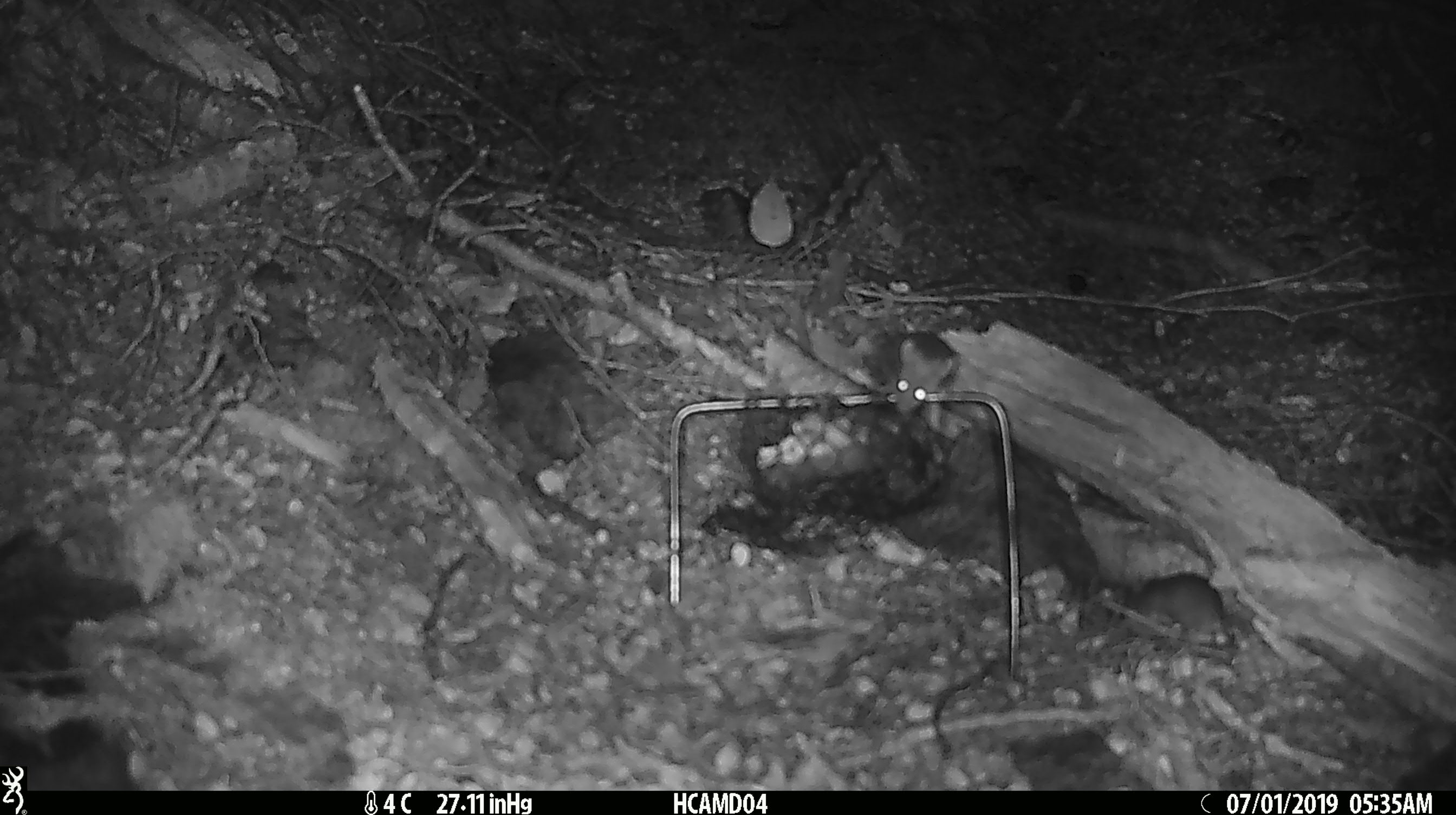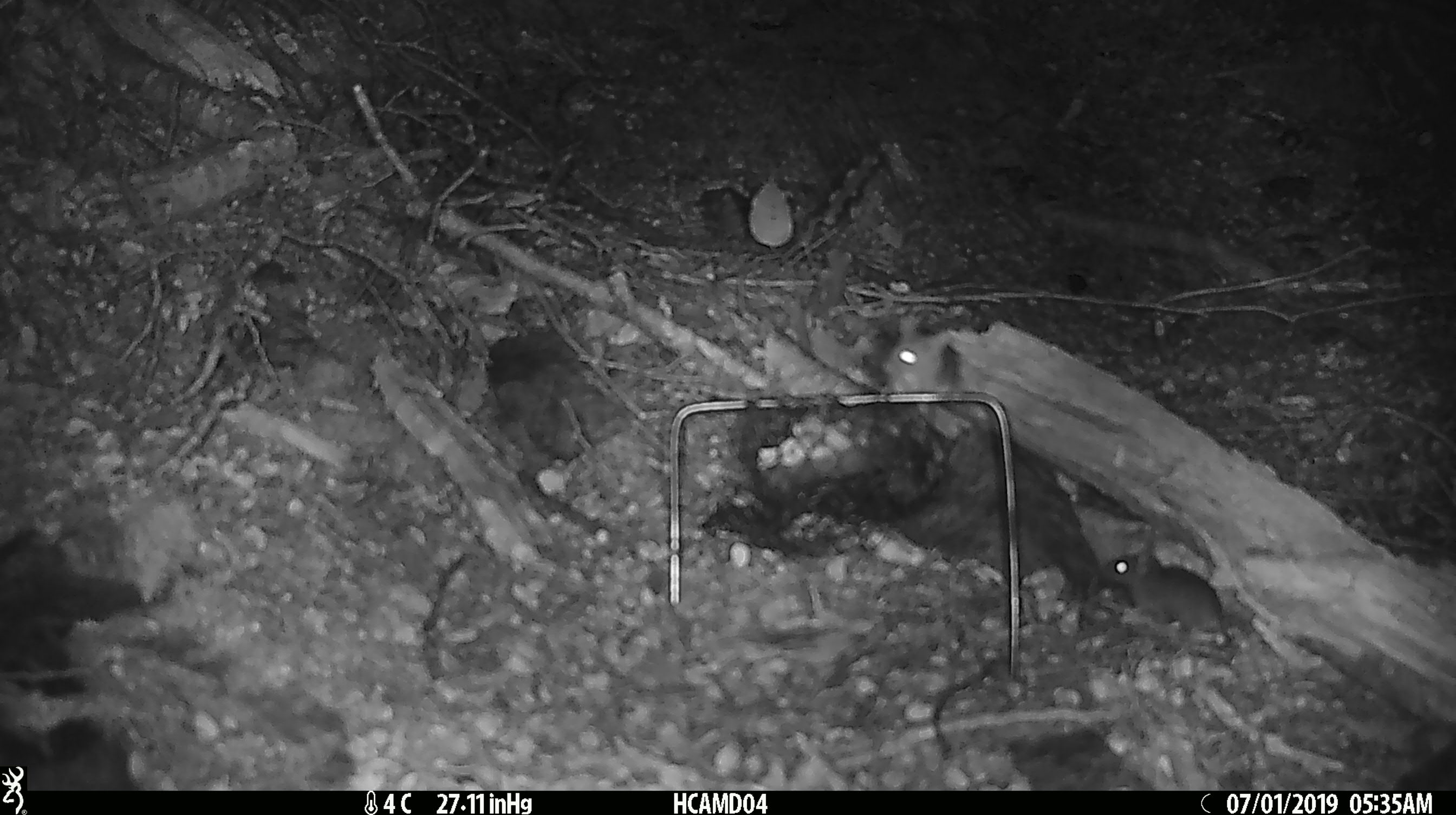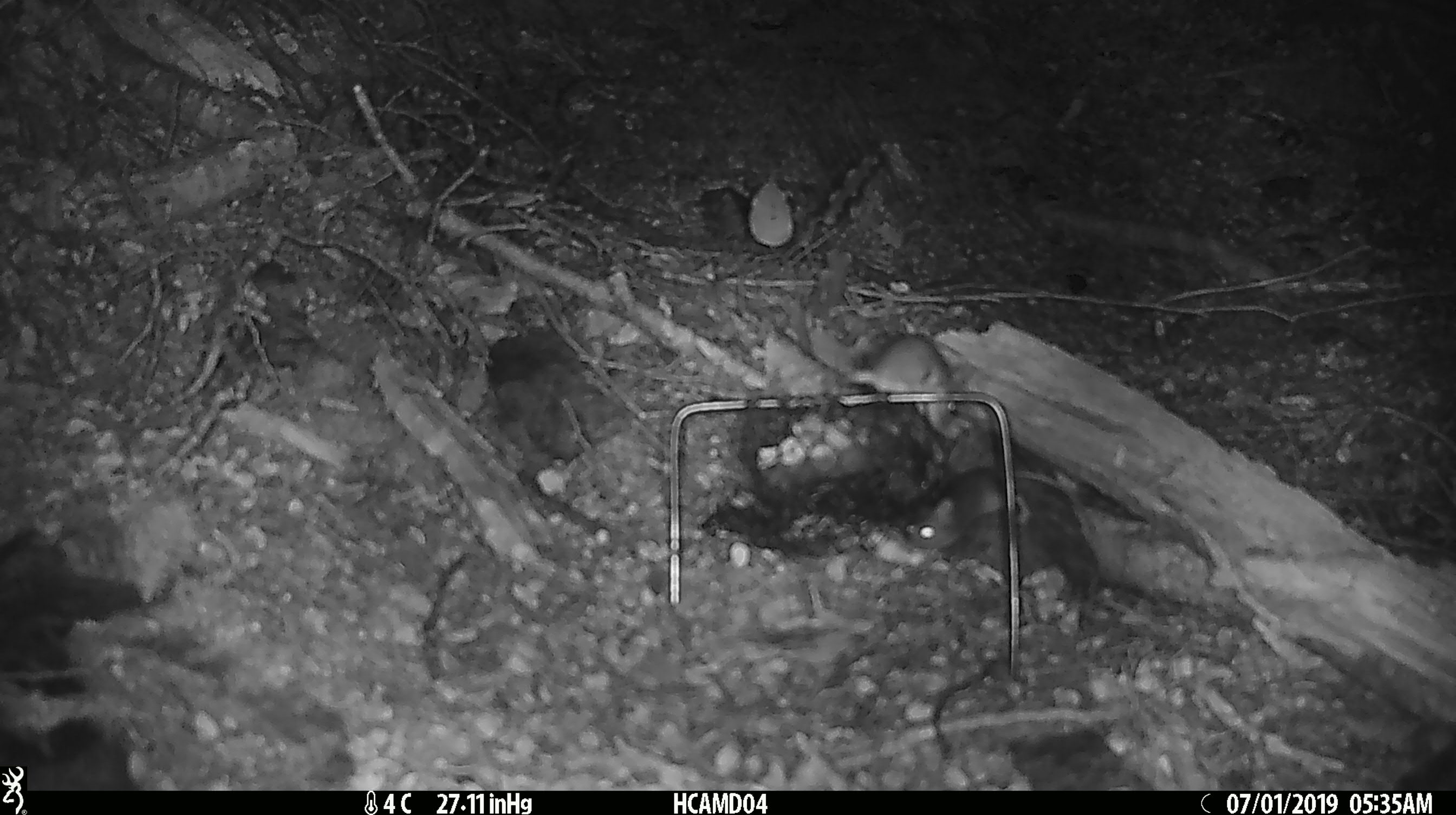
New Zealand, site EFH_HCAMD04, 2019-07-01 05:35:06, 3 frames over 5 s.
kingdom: Animalia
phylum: Chordata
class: Mammalia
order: Rodentia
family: Muridae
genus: Mus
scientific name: Mus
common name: mouse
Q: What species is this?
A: Mouse (Mus).